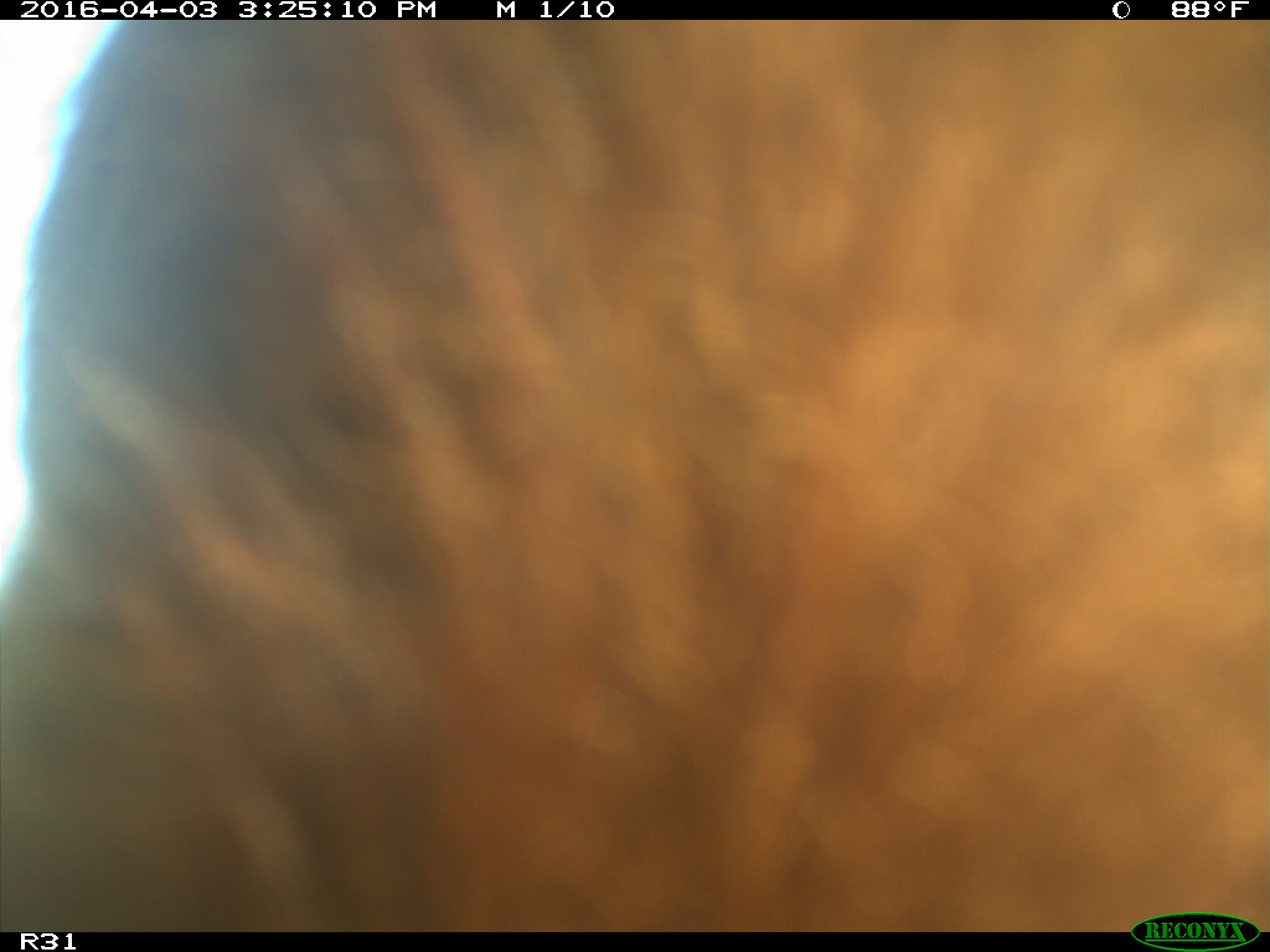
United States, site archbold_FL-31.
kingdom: Animalia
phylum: Chordata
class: Mammalia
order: Artiodactyla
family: Bovidae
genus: Bos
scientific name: Bos taurus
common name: domestic cow